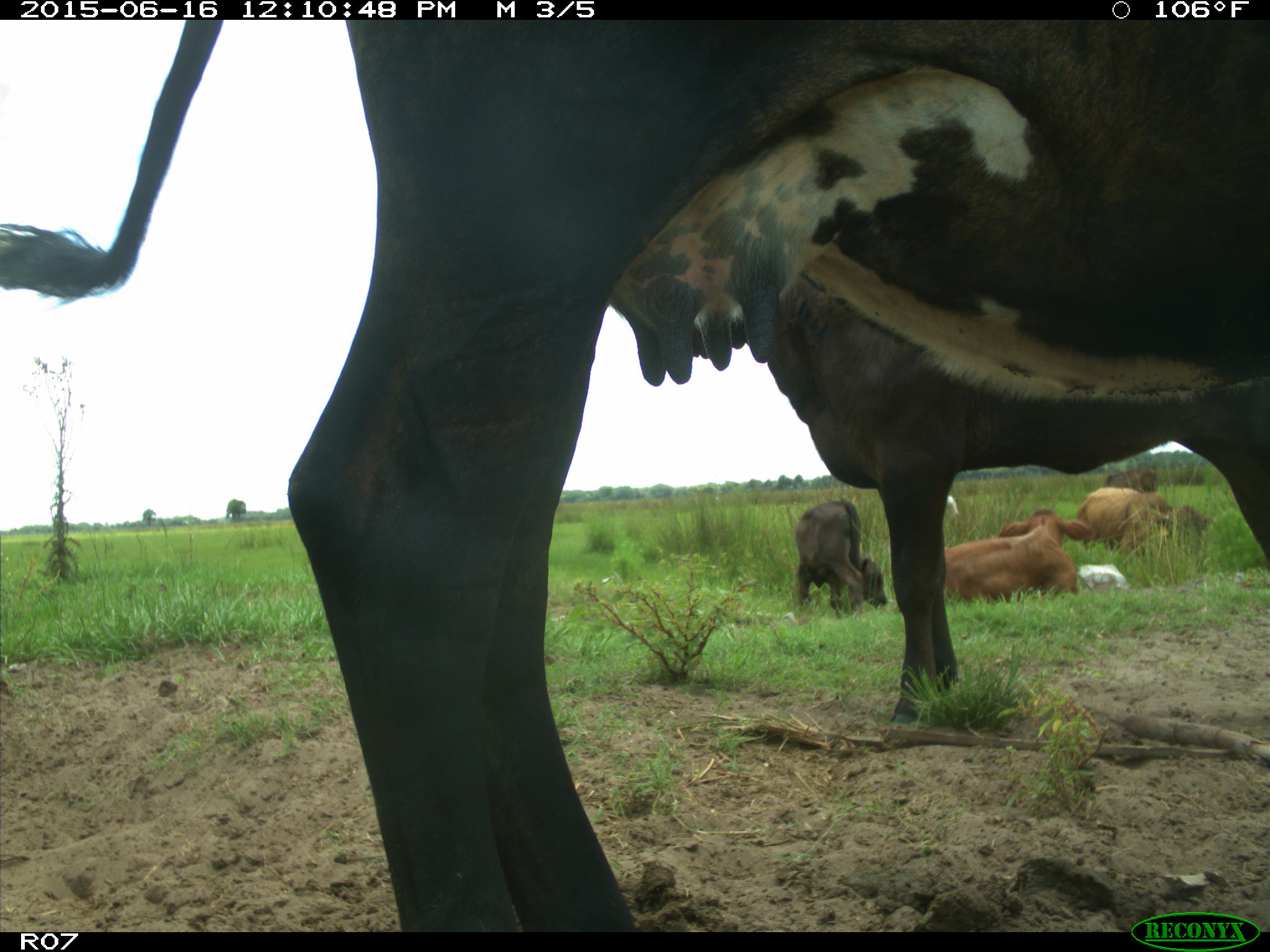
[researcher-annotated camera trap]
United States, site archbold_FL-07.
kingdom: Animalia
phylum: Chordata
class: Mammalia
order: Artiodactyla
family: Bovidae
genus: Bos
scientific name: Bos taurus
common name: domestic cow